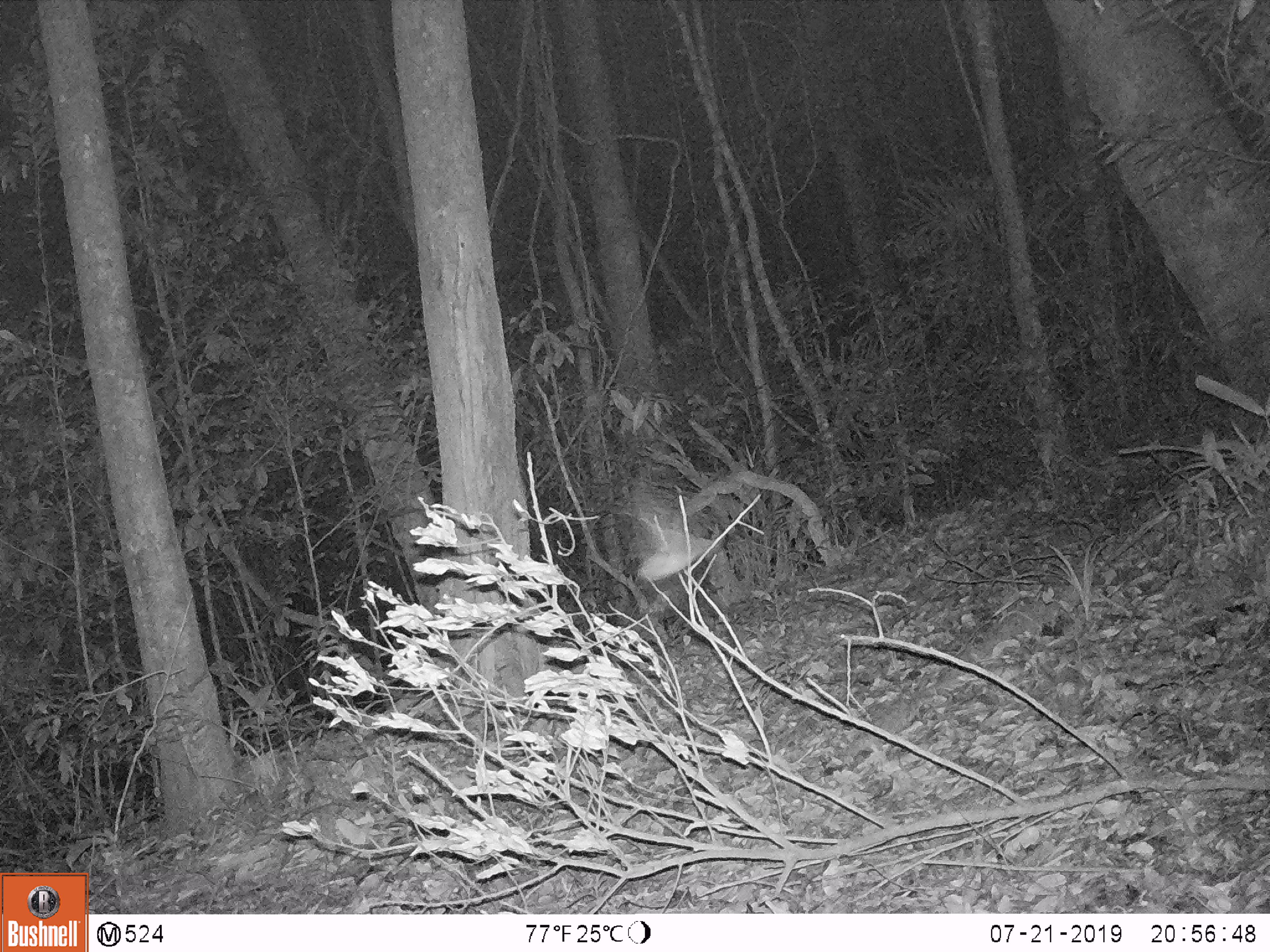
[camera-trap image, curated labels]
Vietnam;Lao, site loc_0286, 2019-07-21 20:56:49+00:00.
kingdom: Animalia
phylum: Arthropoda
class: Insecta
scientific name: Insecta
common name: insect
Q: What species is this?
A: Insect (Insecta).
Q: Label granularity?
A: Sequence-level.